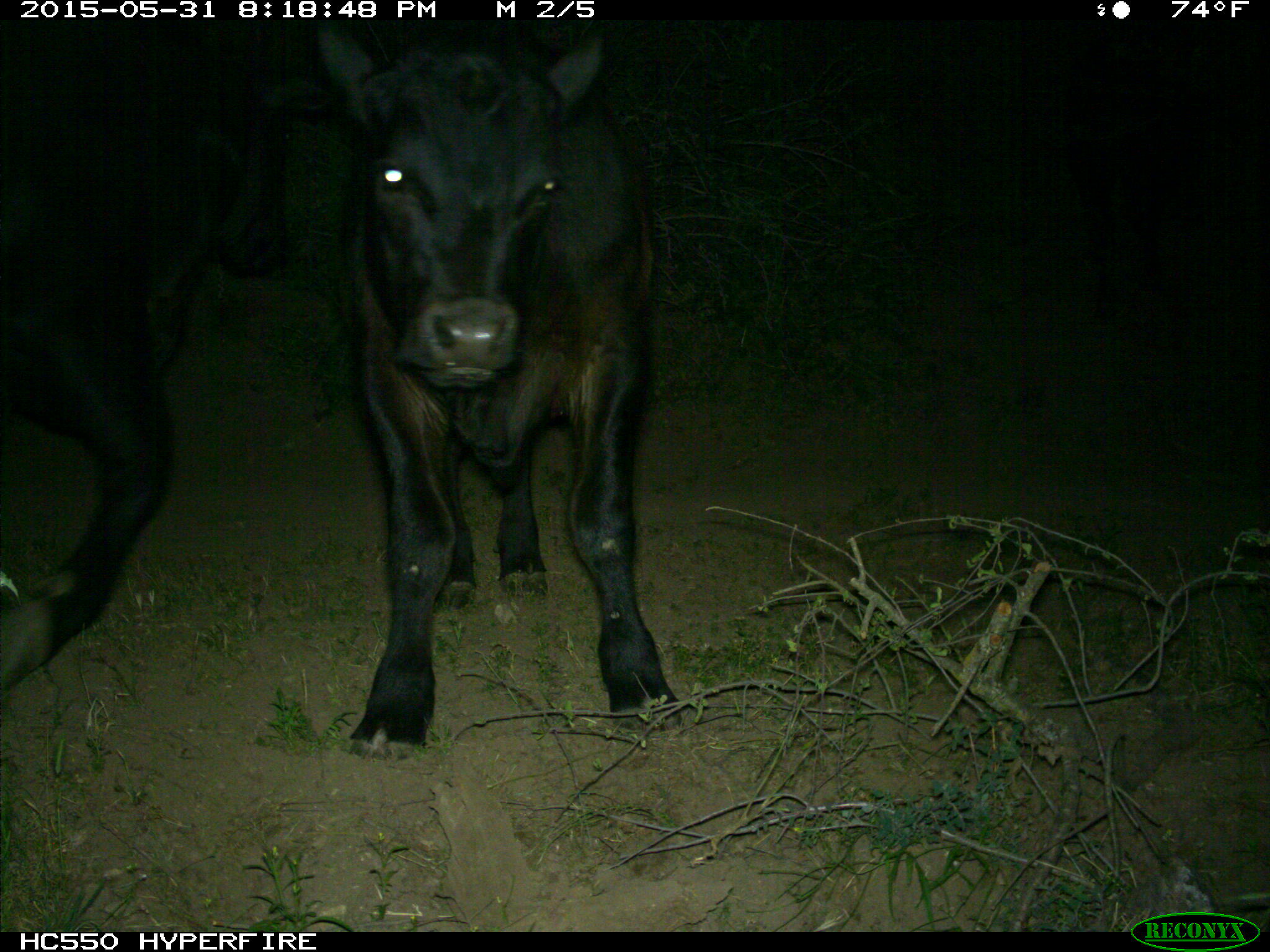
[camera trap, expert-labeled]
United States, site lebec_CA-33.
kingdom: Animalia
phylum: Chordata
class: Mammalia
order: Artiodactyla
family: Bovidae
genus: Bos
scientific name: Bos taurus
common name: domestic cow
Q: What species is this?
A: Bos taurus (domestic cow).